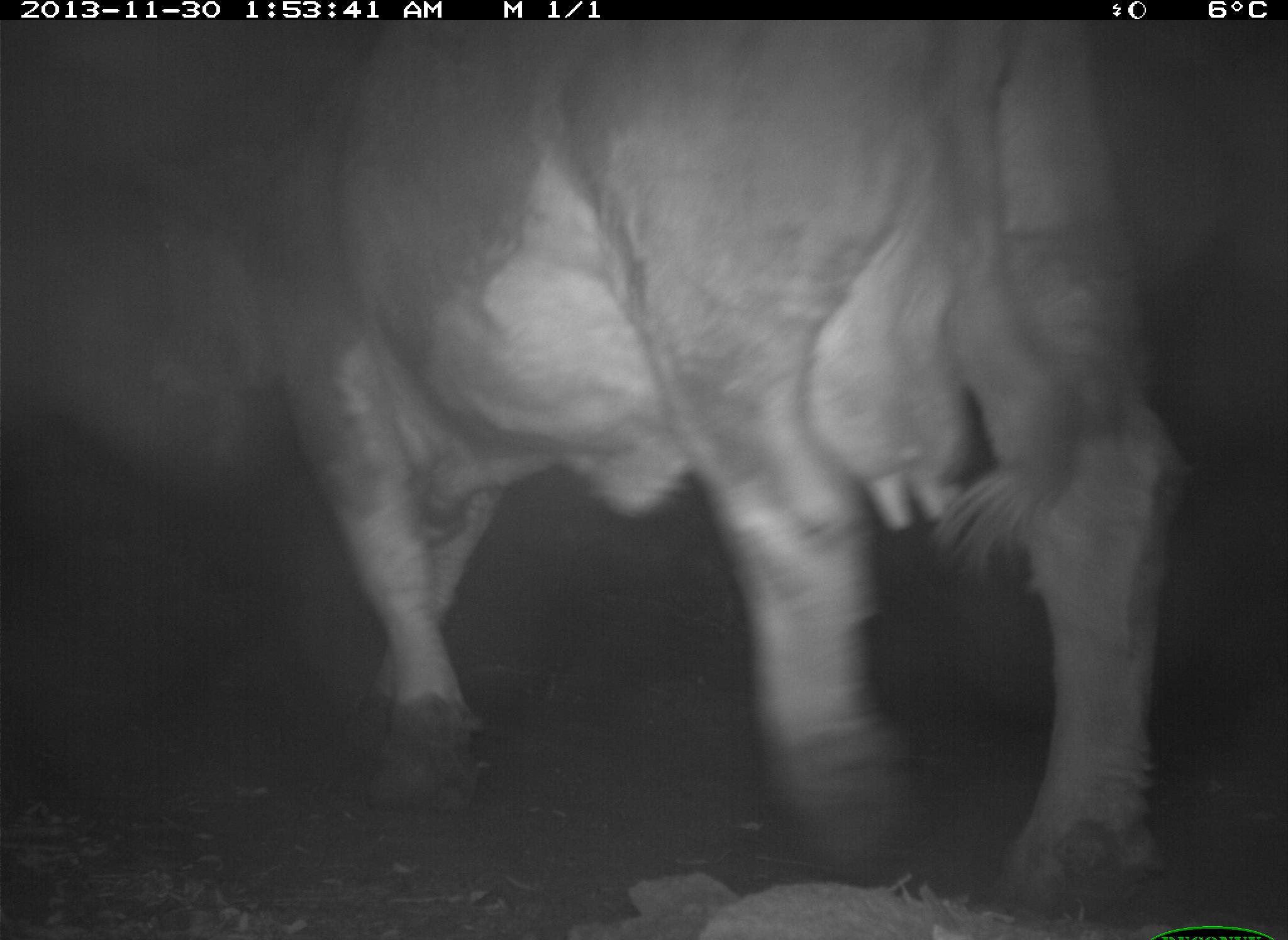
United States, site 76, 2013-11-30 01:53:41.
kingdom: Animalia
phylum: Chordata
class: Mammalia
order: Artiodactyla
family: Bovidae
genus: Bos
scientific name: Bos taurus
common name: cow